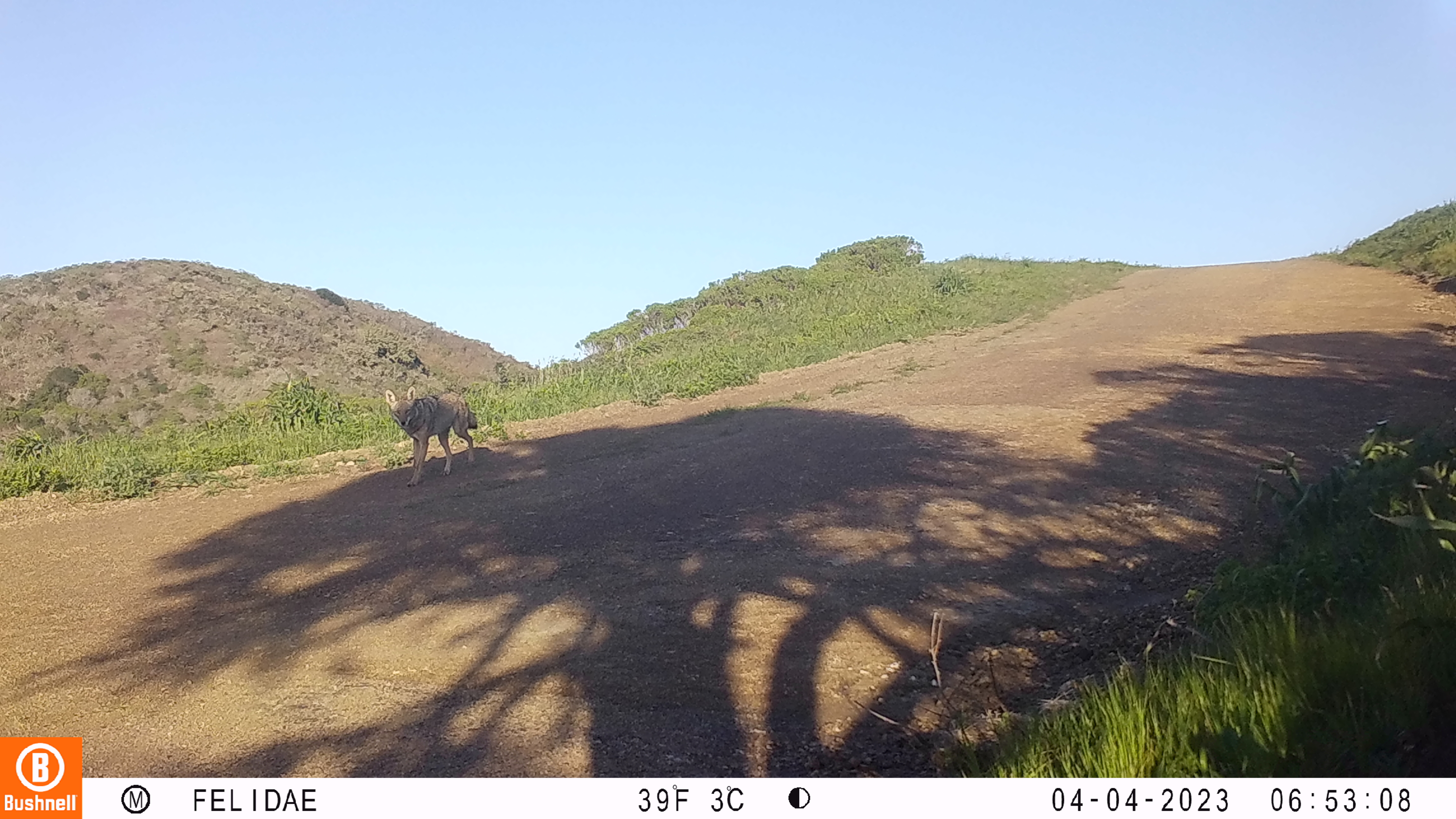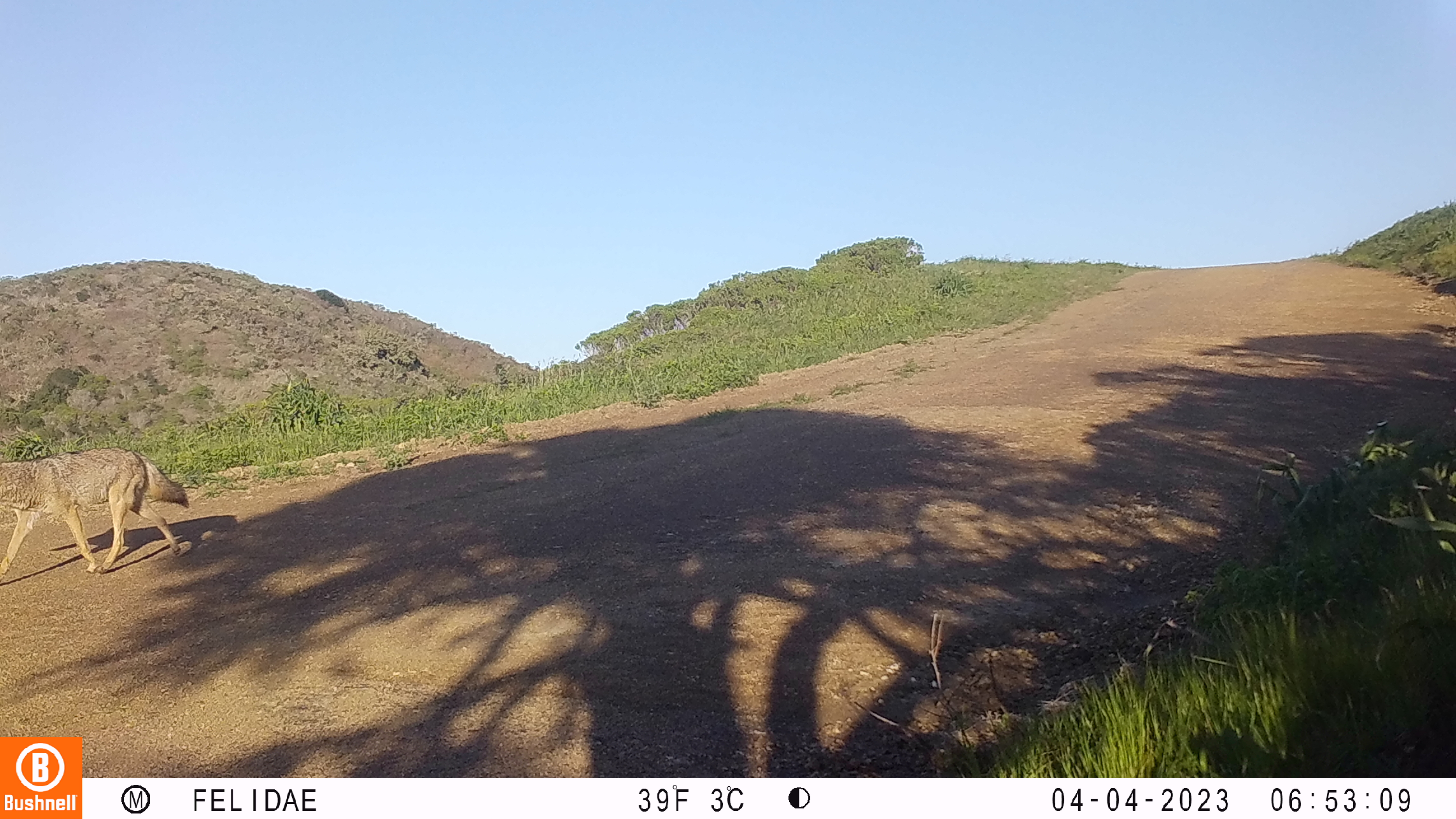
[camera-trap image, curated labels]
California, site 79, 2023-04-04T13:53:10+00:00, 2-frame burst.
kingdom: Animalia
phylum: Chordata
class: Mammalia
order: Carnivora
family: Canidae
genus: Canis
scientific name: Canis latrans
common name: coyote